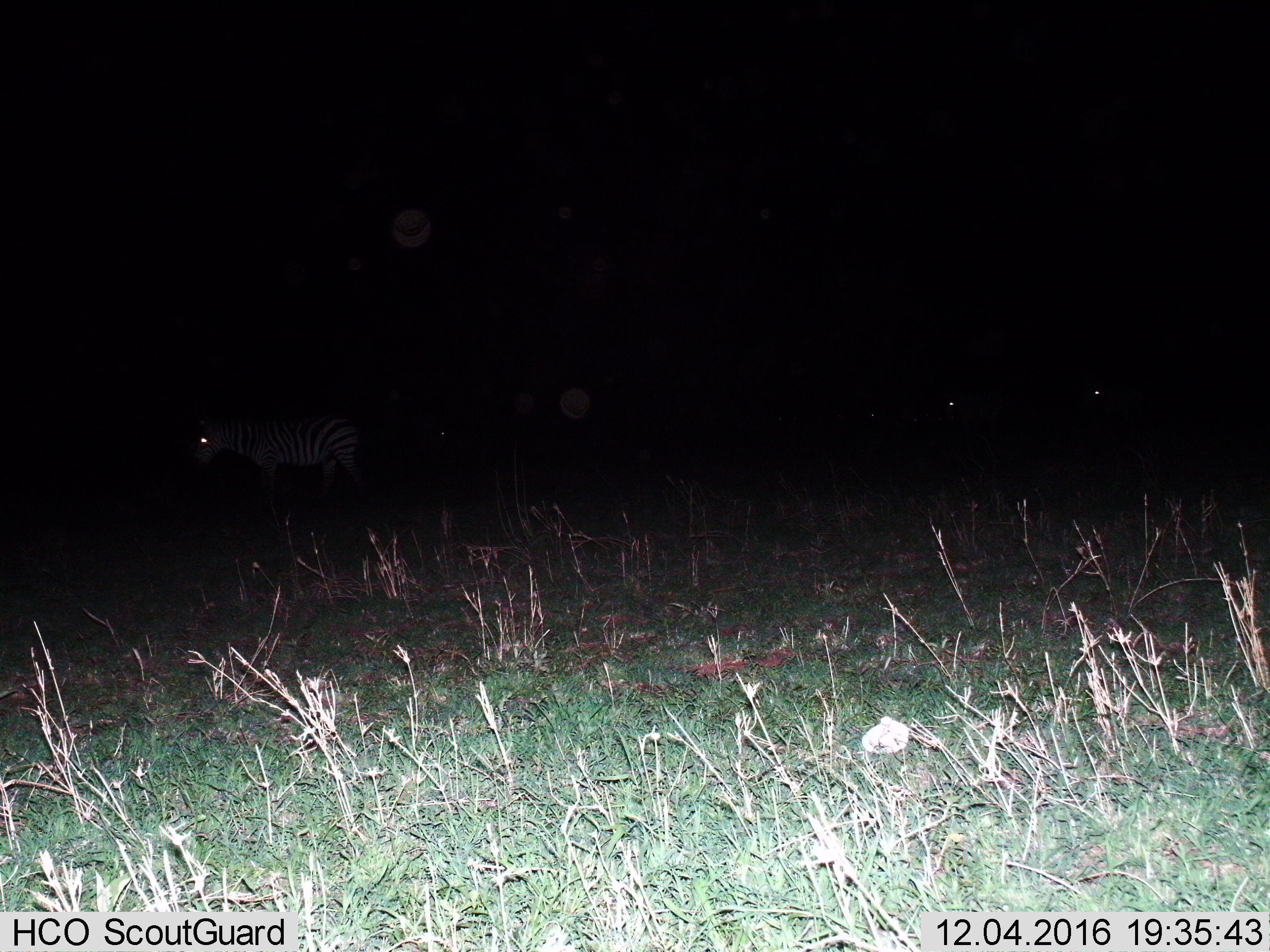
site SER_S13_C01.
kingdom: Animalia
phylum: Chordata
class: Mammalia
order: Perissodactyla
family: Equidae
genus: Equus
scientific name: Equus quagga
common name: plains zebra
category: zebraplains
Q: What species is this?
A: Zebraplains (plains zebra) (Equus quagga).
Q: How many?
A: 1.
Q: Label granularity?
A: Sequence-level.